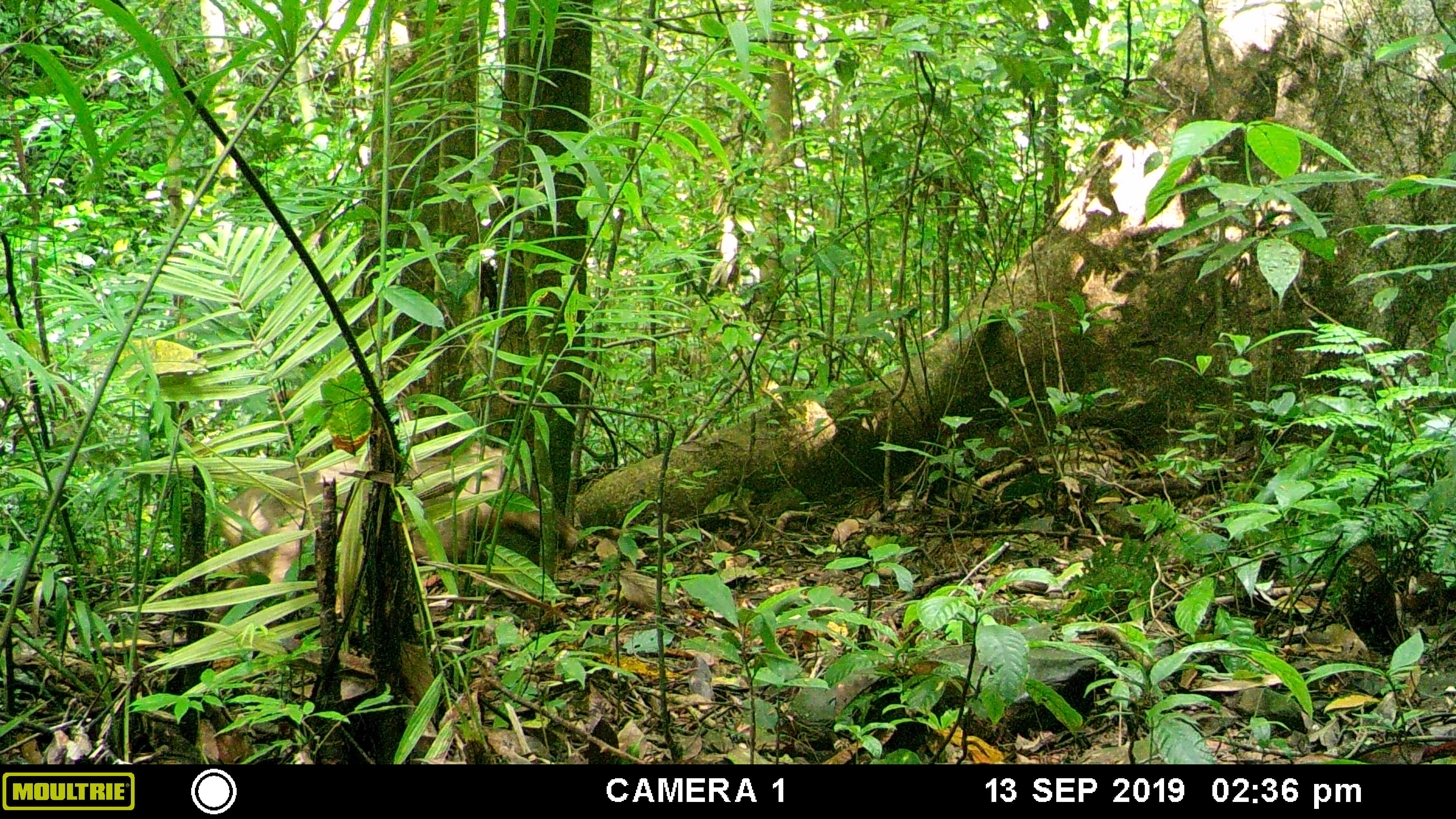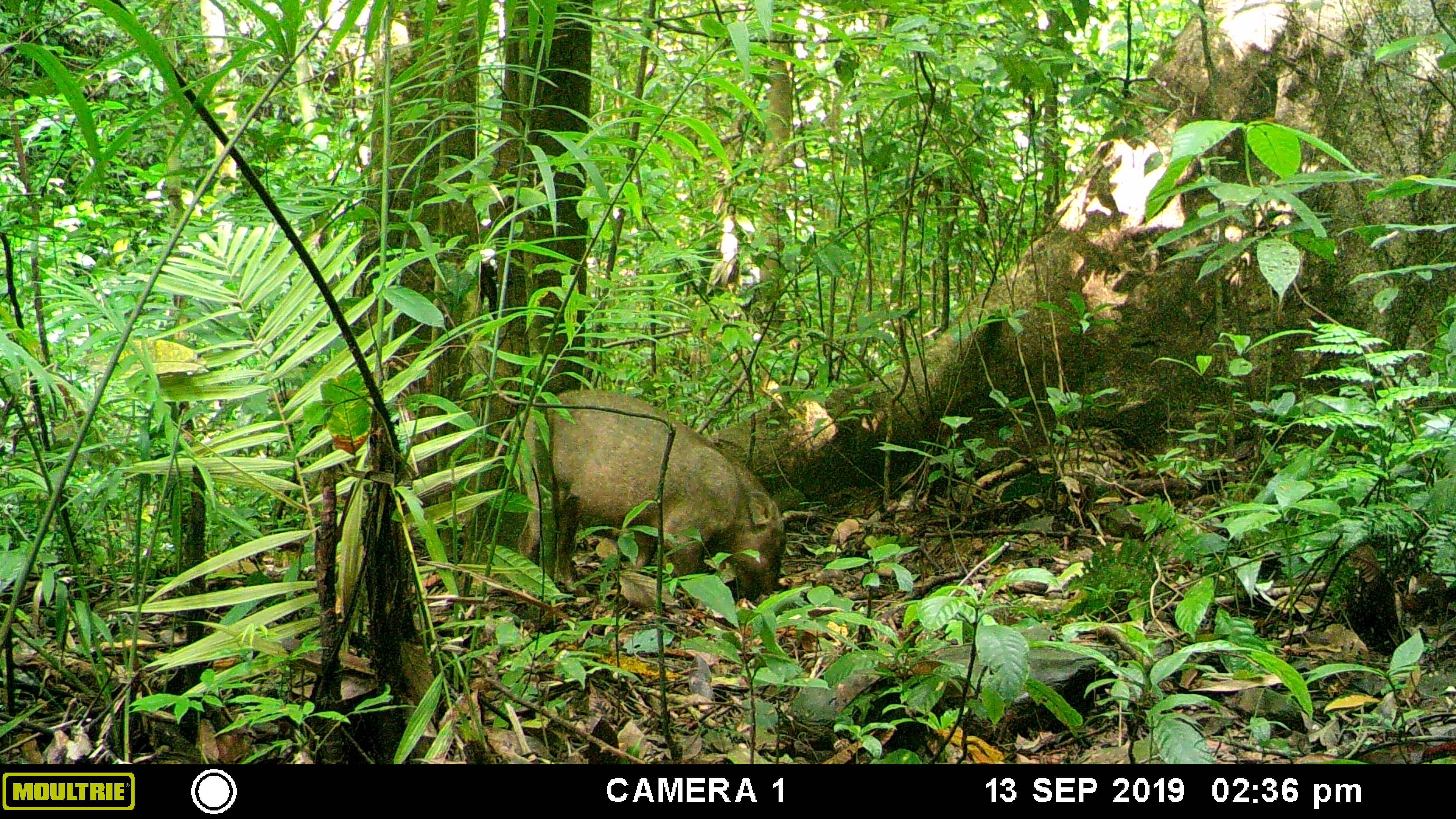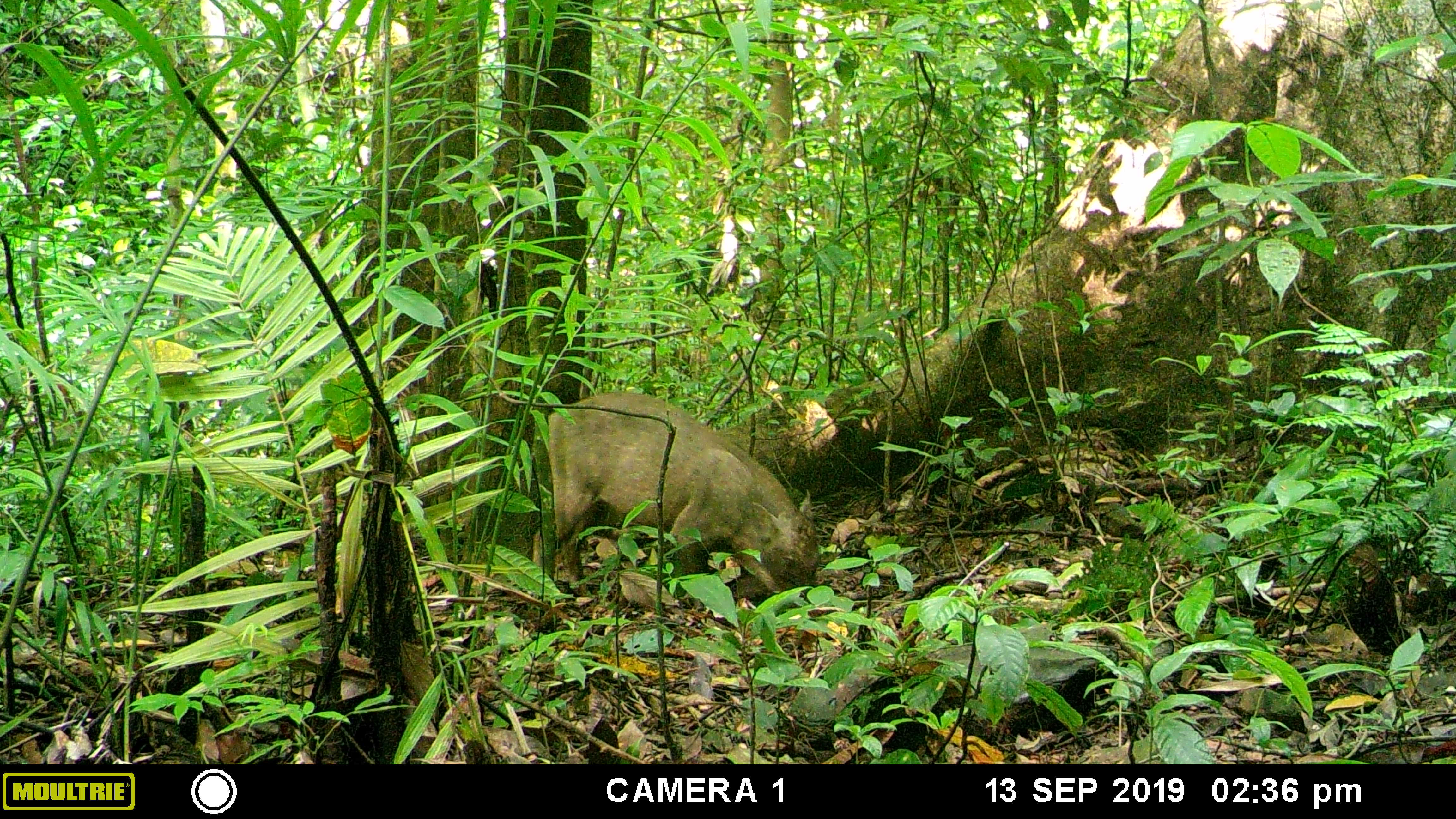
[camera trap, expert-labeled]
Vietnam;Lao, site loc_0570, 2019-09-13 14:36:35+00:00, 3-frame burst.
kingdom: Animalia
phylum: Chordata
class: Mammalia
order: Artiodactyla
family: Suidae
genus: Sus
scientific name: Sus scrofa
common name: eurasian wild pig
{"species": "eurasian wild pig (Sus scrofa)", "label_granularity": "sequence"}